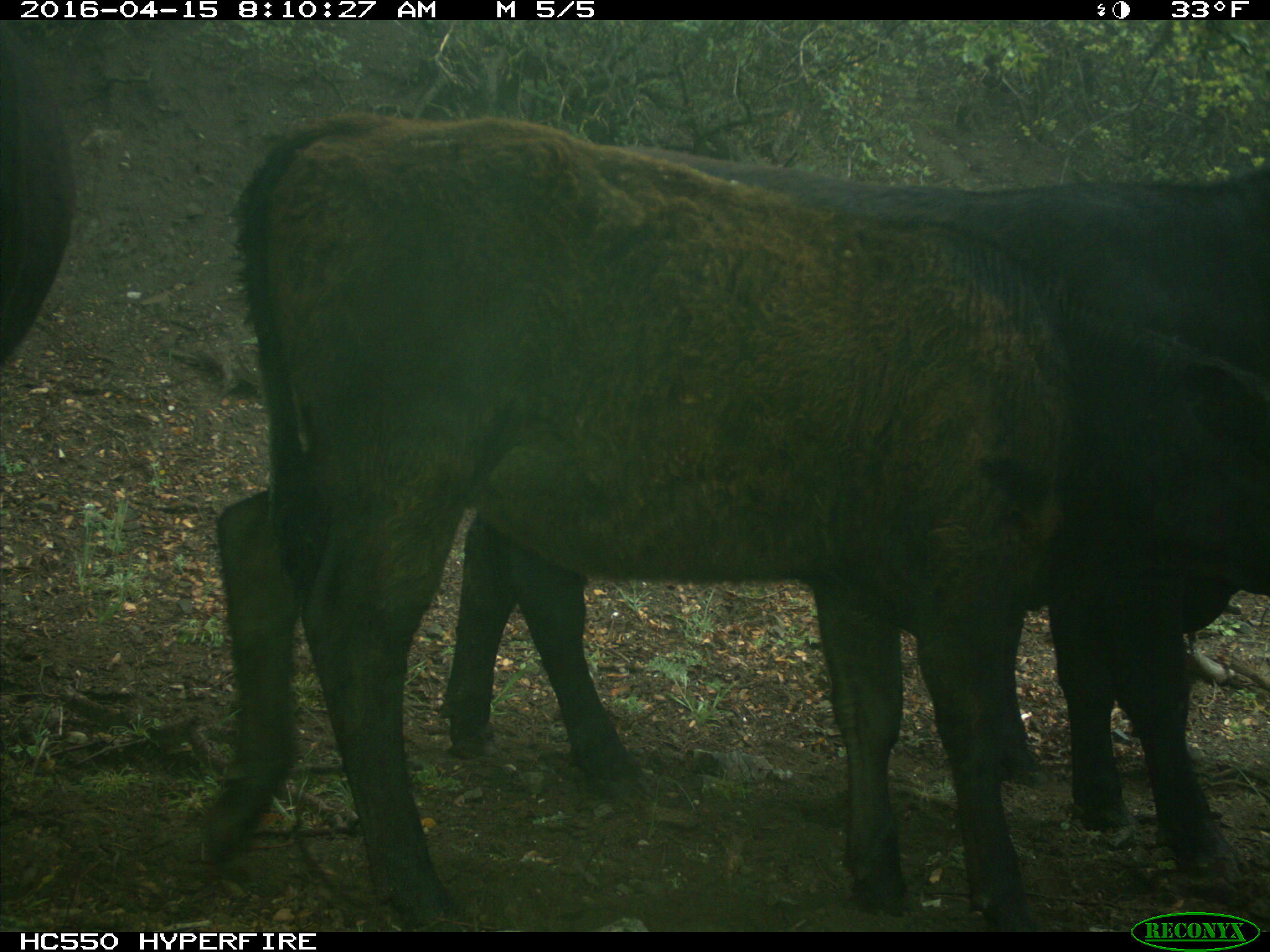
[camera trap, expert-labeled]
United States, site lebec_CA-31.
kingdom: Animalia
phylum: Chordata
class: Mammalia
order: Artiodactyla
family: Bovidae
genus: Bos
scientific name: Bos taurus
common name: domestic cow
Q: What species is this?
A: Bos taurus (domestic cow).